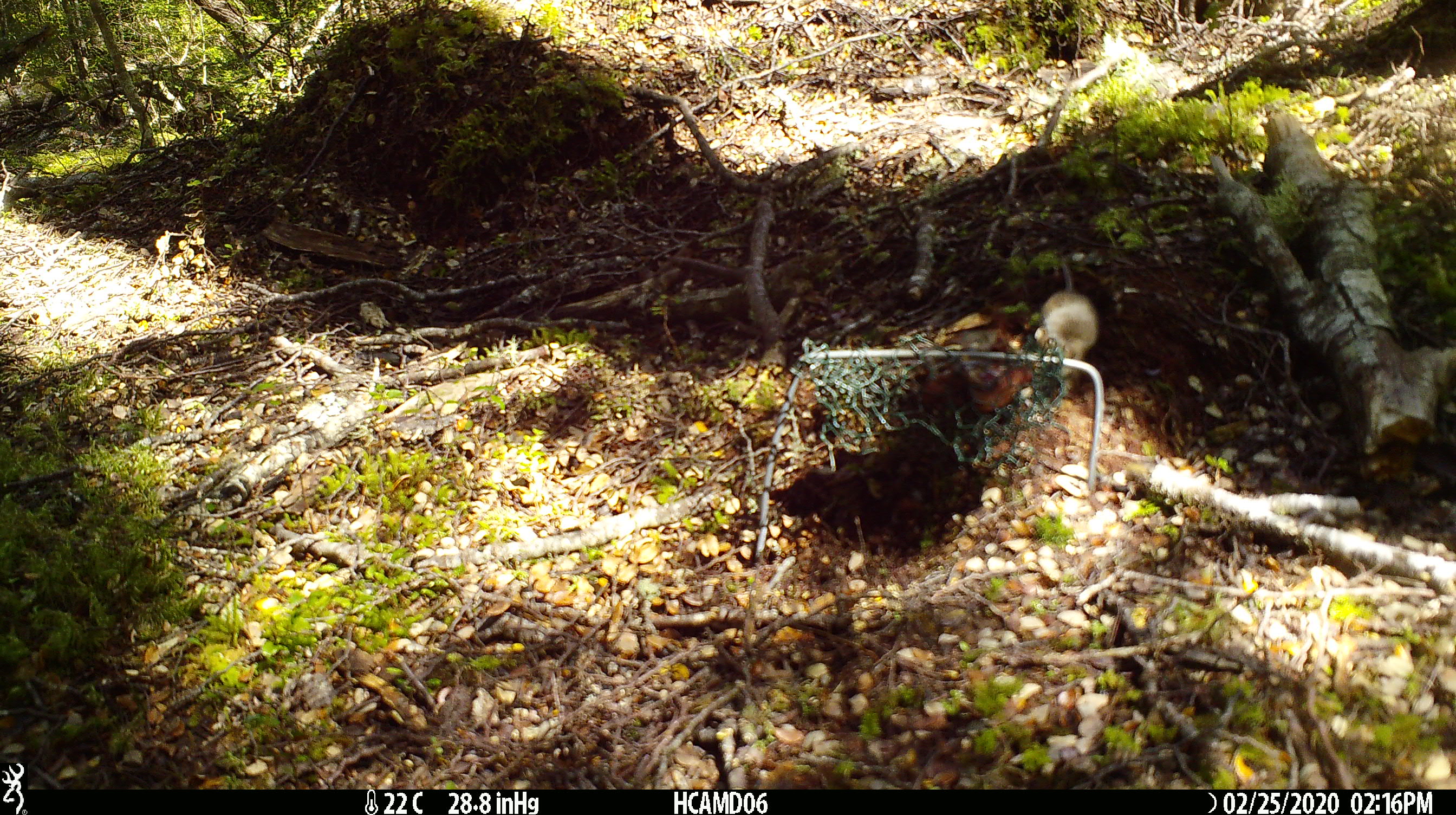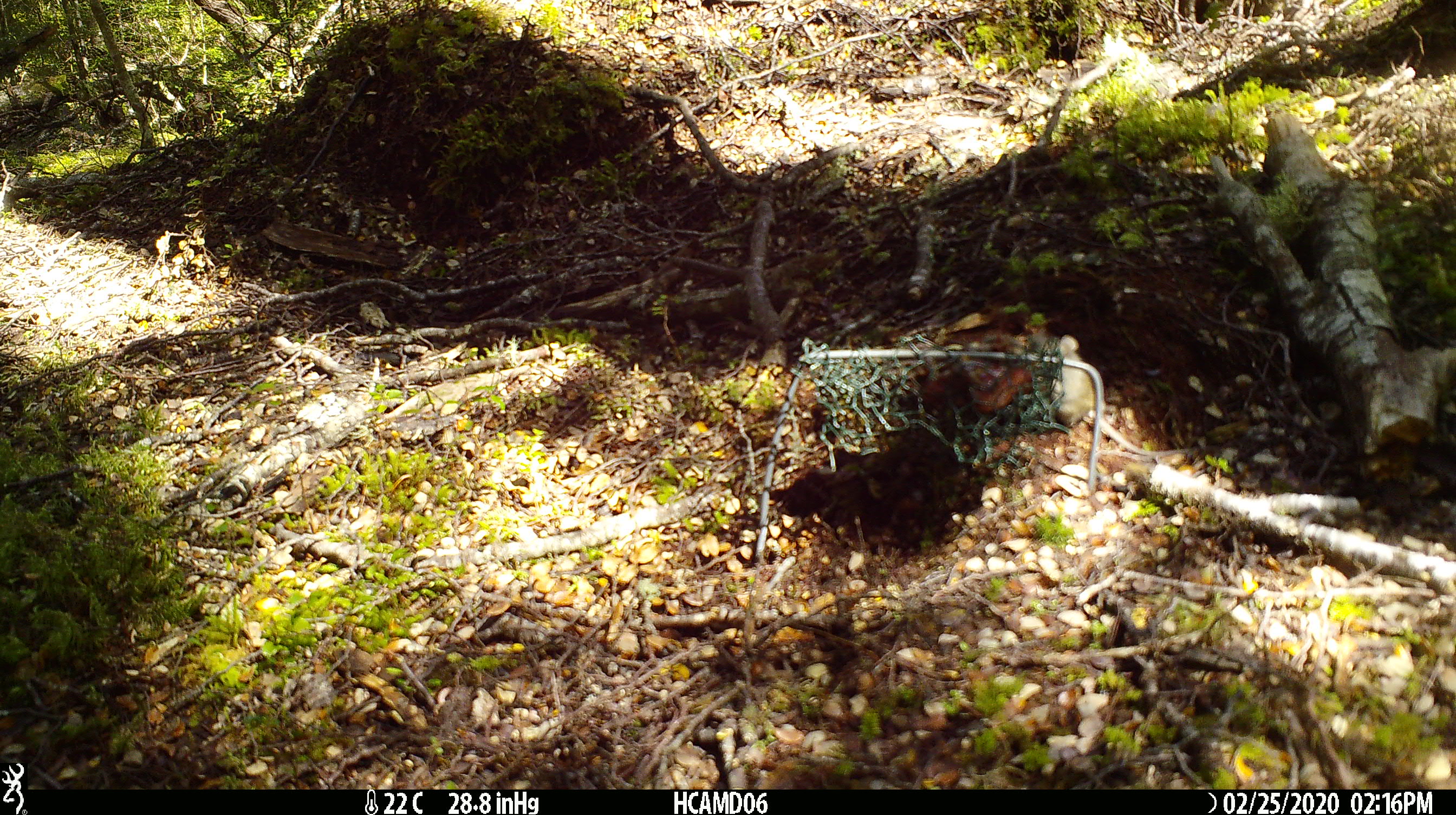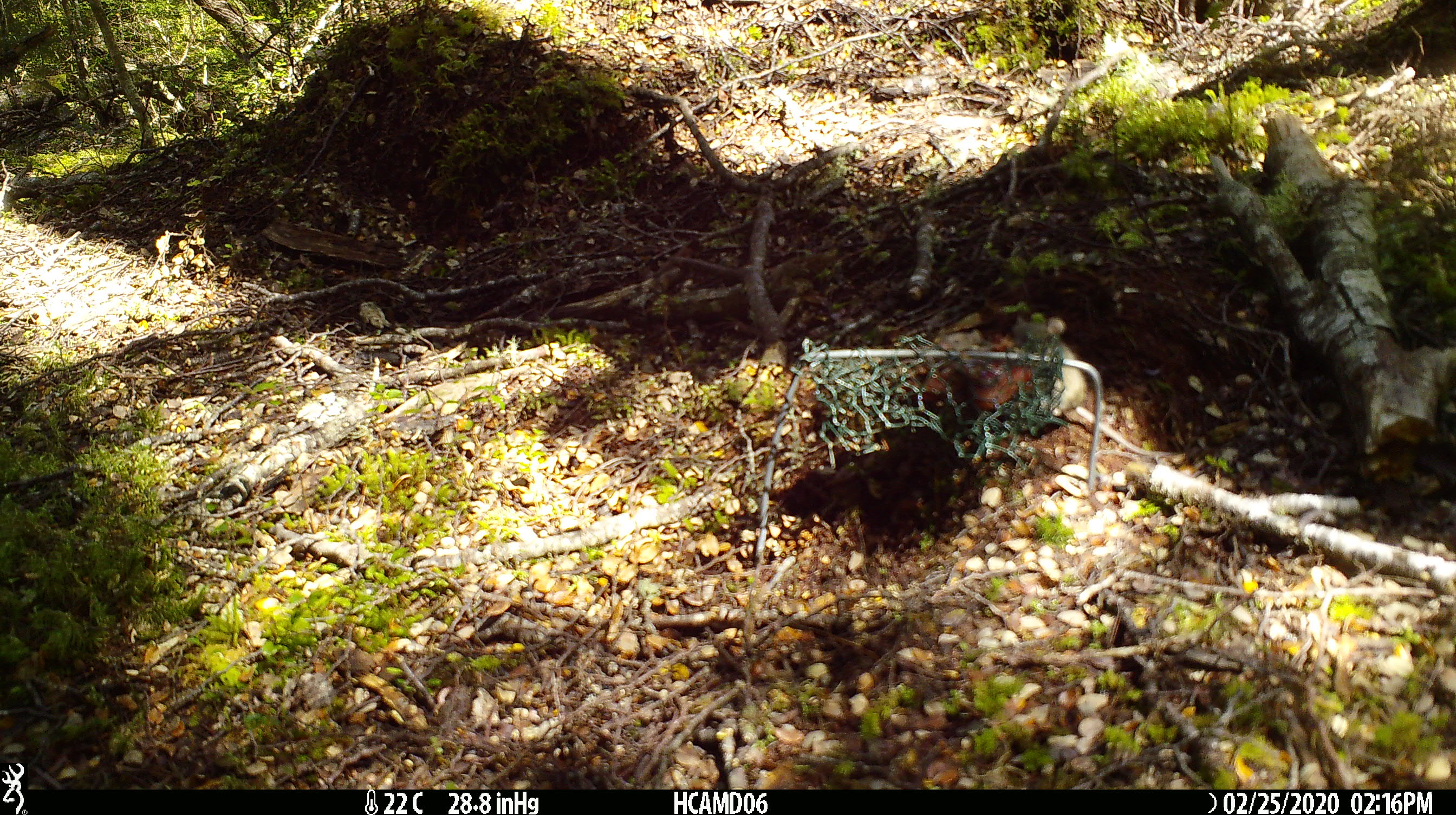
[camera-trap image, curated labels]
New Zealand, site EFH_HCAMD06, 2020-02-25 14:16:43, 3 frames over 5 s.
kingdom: Animalia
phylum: Chordata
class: Mammalia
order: Rodentia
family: Muridae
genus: Mus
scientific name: Mus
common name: mouse